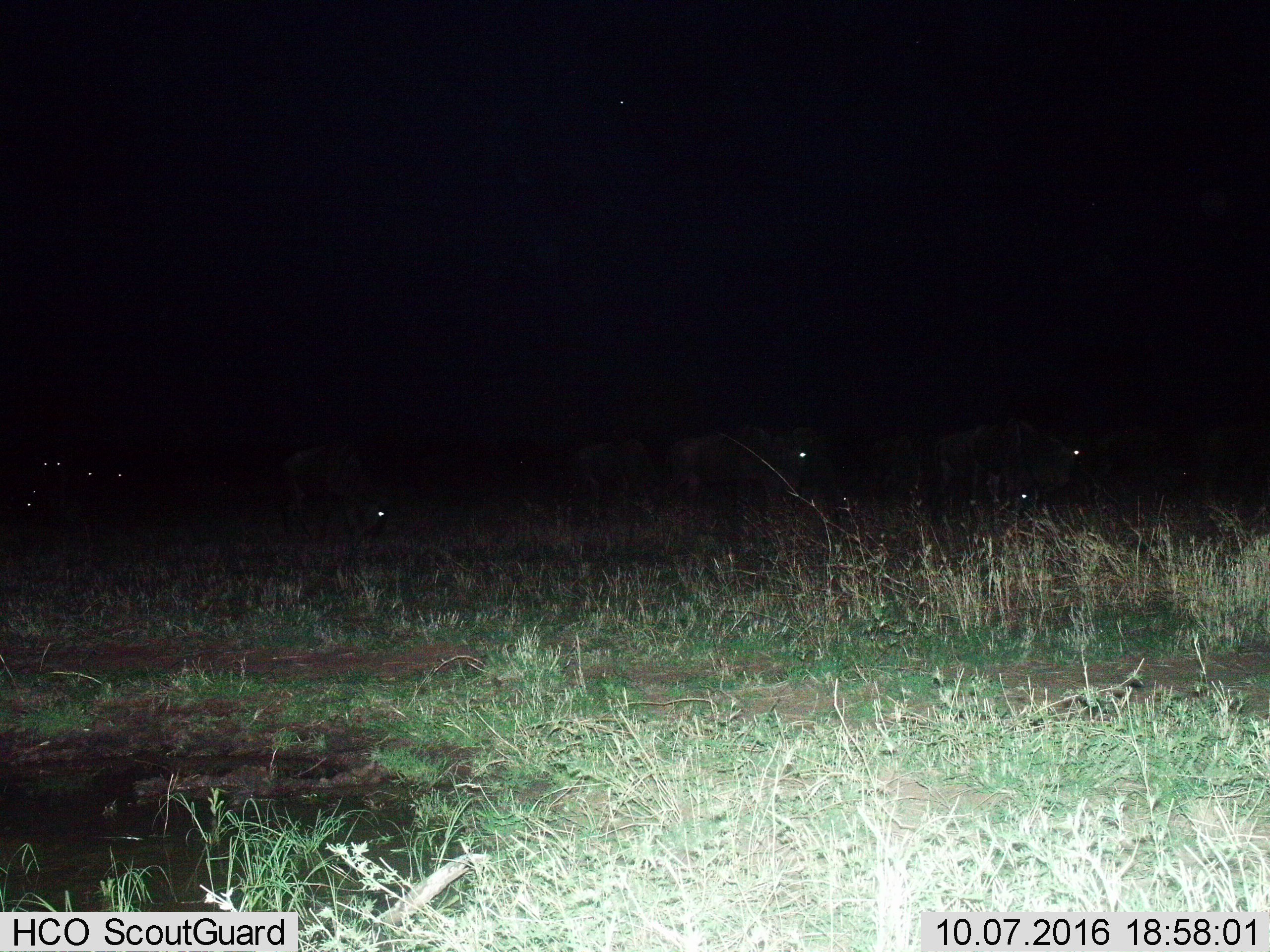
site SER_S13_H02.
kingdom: Animalia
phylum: Chordata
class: Mammalia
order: Artiodactyla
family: Bovidae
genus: Connochaetes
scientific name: Connochaetes taurinus taurinus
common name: blue wildebeest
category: wildebeestblue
Wildebeestblue (blue wildebeest) (Connochaetes taurinus taurinus), count 6. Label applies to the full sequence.